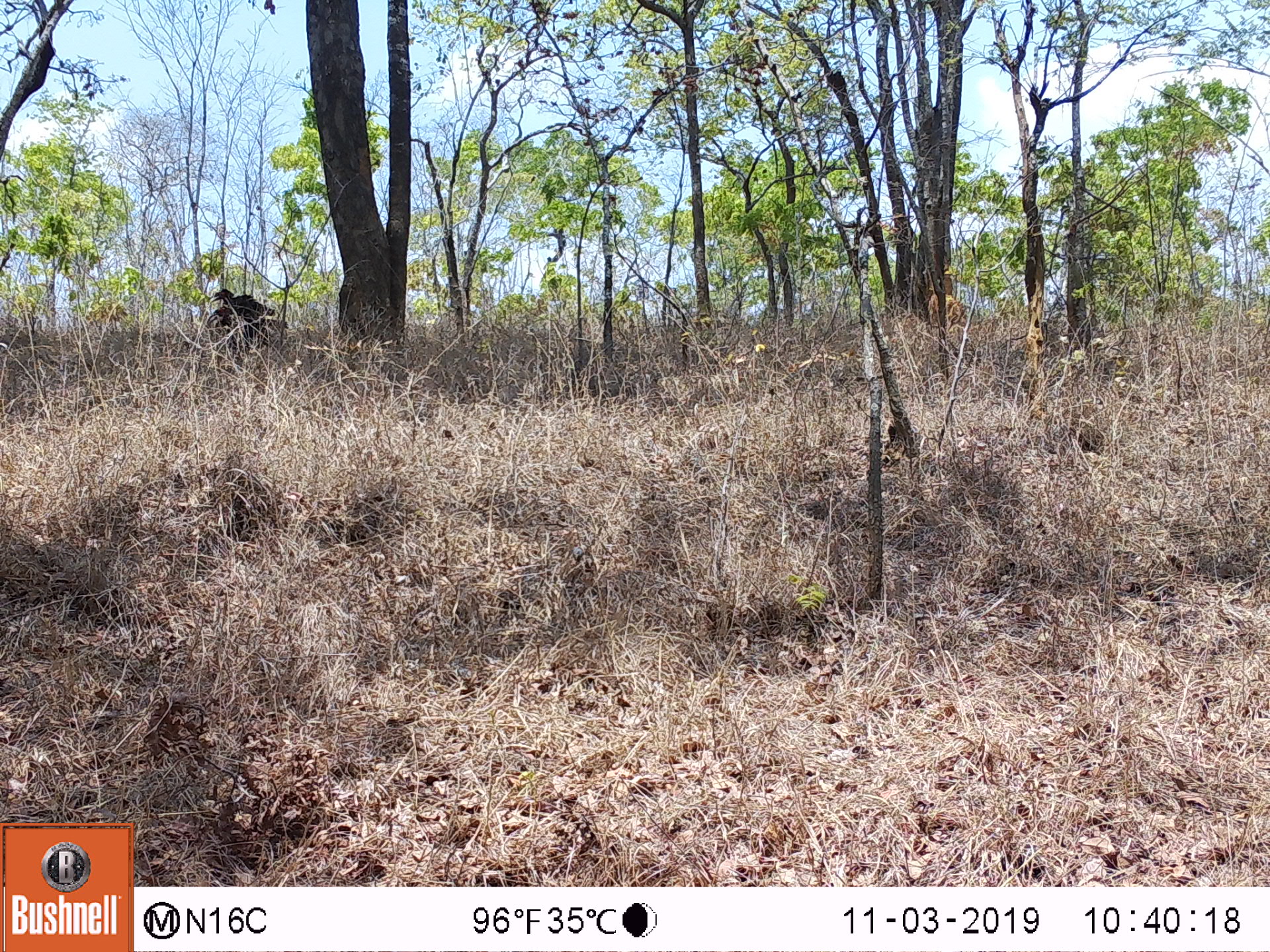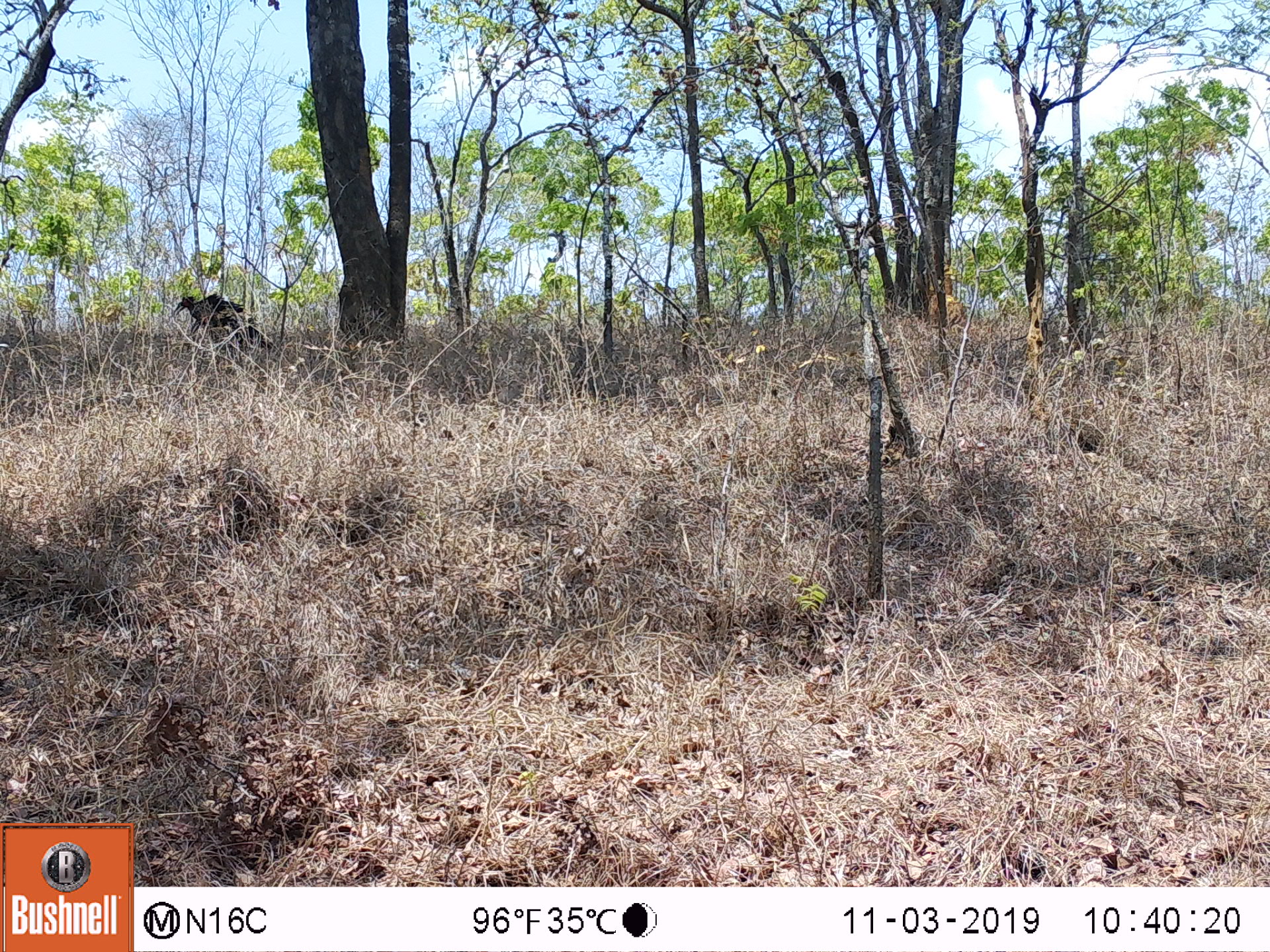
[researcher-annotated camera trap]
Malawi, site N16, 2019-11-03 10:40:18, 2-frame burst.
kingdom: Animalia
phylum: Chordata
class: Aves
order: Bucerotiformes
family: Bucorvidae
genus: Bucorvus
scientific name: Bucorvus leadbeateri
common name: southern ground hornbill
Southern ground hornbill (Bucorvus leadbeateri), count 1.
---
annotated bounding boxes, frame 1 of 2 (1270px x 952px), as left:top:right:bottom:
southern ground hornbill: 199:284:307:333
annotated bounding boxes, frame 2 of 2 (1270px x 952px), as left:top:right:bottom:
southern ground hornbill: 158:290:273:360